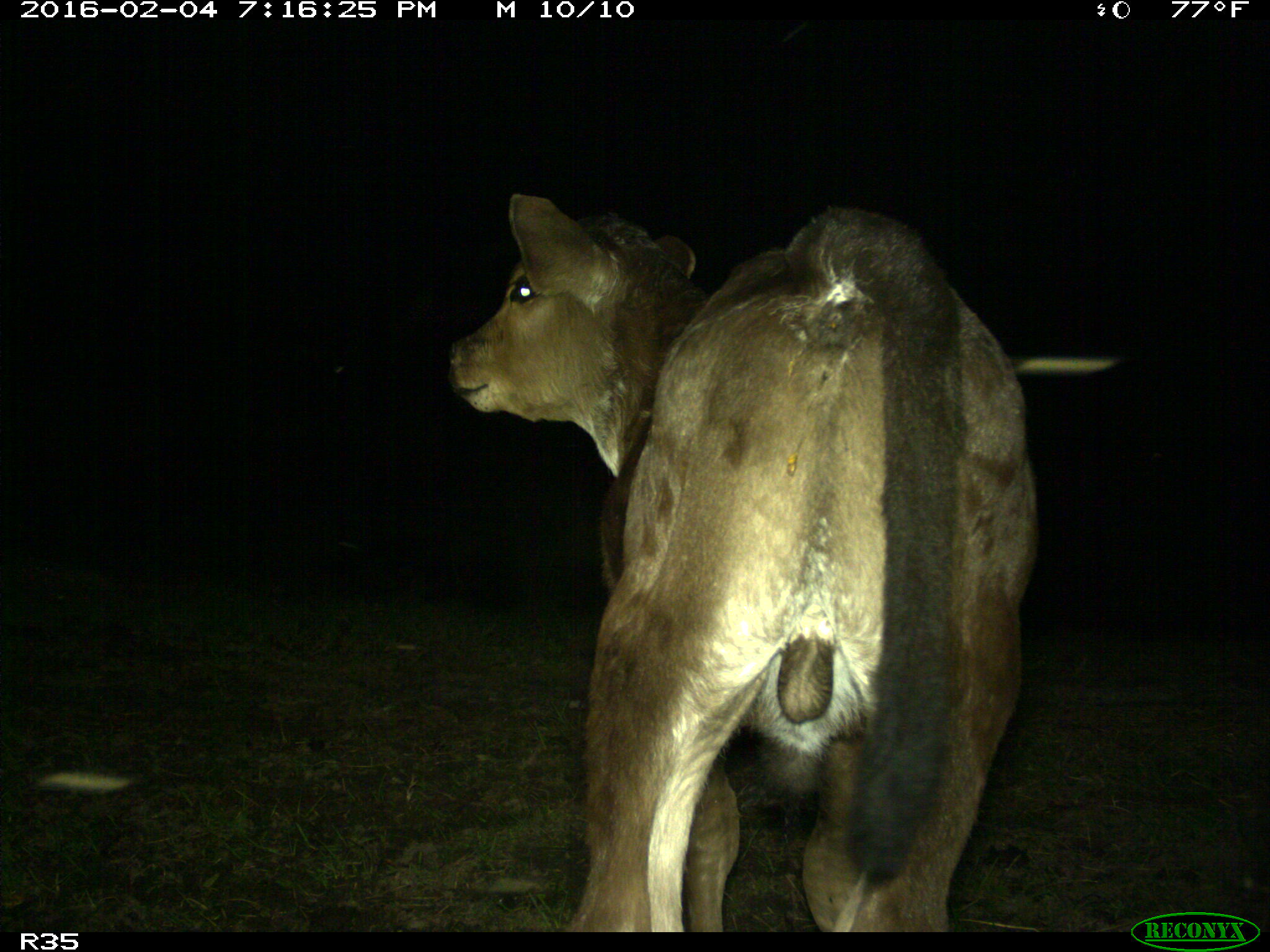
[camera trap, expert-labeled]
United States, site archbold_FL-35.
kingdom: Animalia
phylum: Chordata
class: Mammalia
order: Artiodactyla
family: Bovidae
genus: Bos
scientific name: Bos taurus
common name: domestic cow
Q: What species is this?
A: Bos taurus (domestic cow).